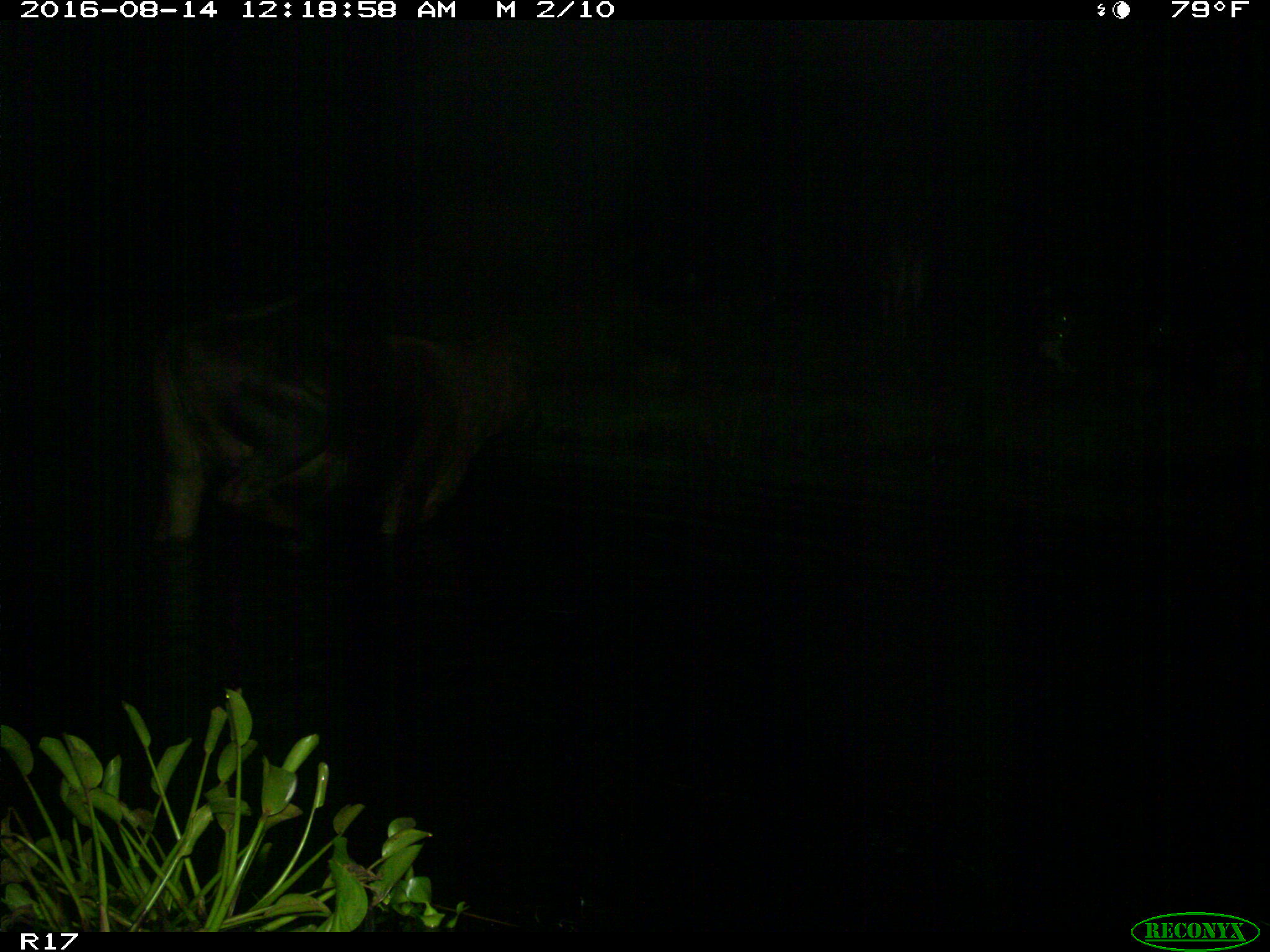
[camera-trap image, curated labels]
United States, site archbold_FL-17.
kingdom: Animalia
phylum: Chordata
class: Mammalia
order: Artiodactyla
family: Bovidae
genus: Bos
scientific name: Bos taurus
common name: domestic cow